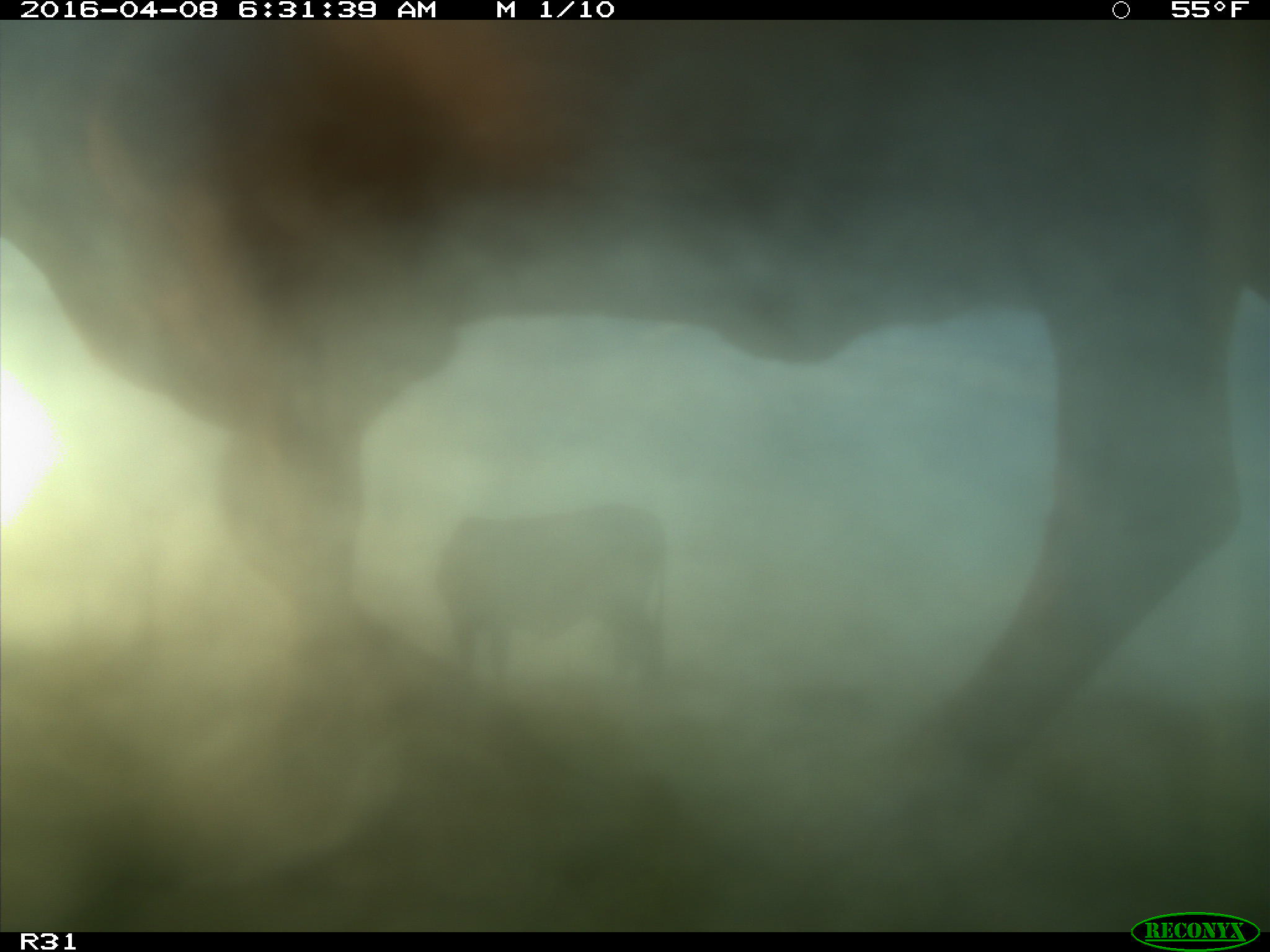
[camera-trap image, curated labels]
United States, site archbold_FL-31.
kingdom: Animalia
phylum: Chordata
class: Mammalia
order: Artiodactyla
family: Bovidae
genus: Bos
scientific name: Bos taurus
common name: domestic cow